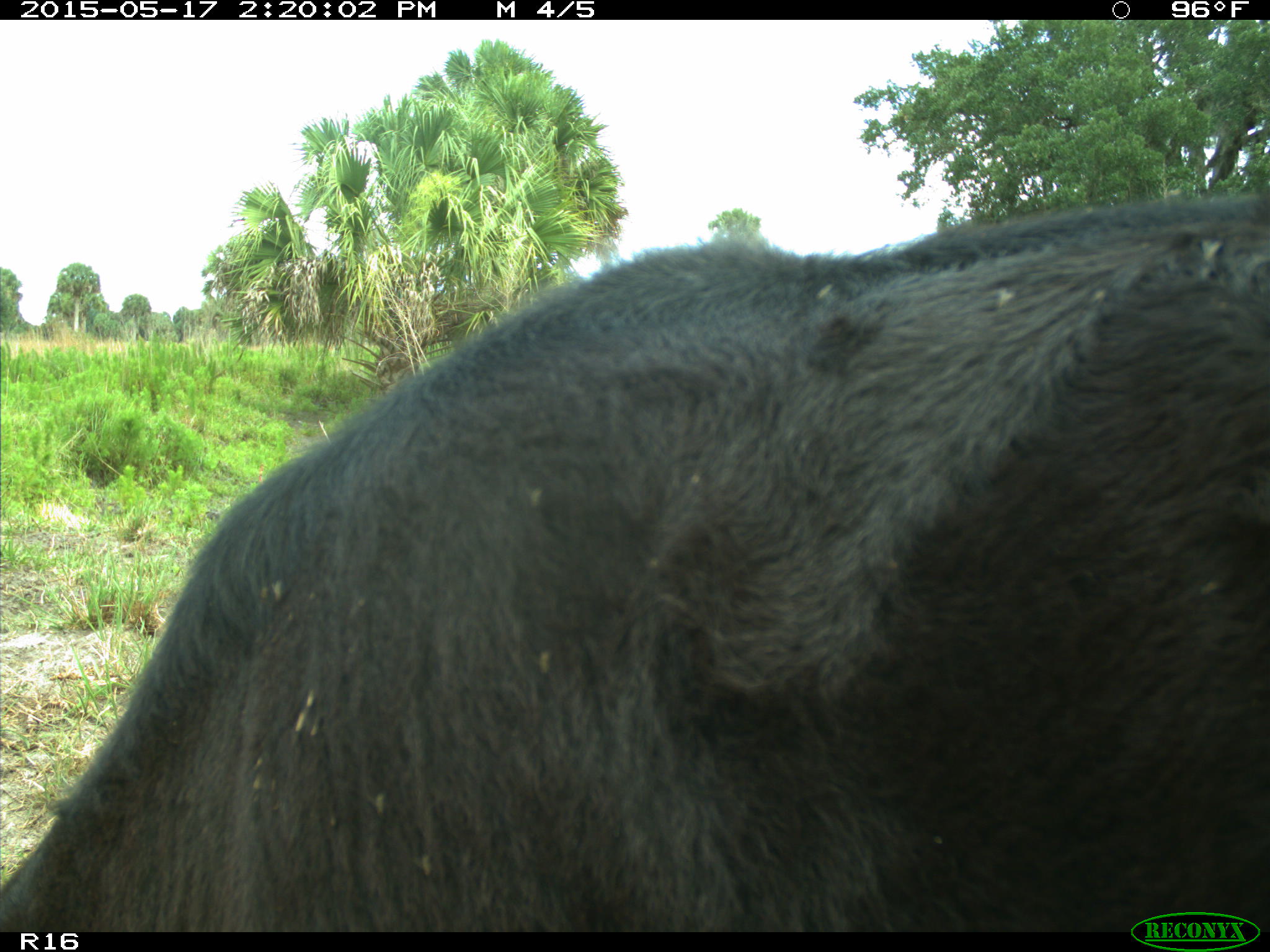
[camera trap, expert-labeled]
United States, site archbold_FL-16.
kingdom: Animalia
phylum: Chordata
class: Mammalia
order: Artiodactyla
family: Bovidae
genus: Bos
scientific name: Bos taurus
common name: domestic cow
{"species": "Bos taurus (domestic cow)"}